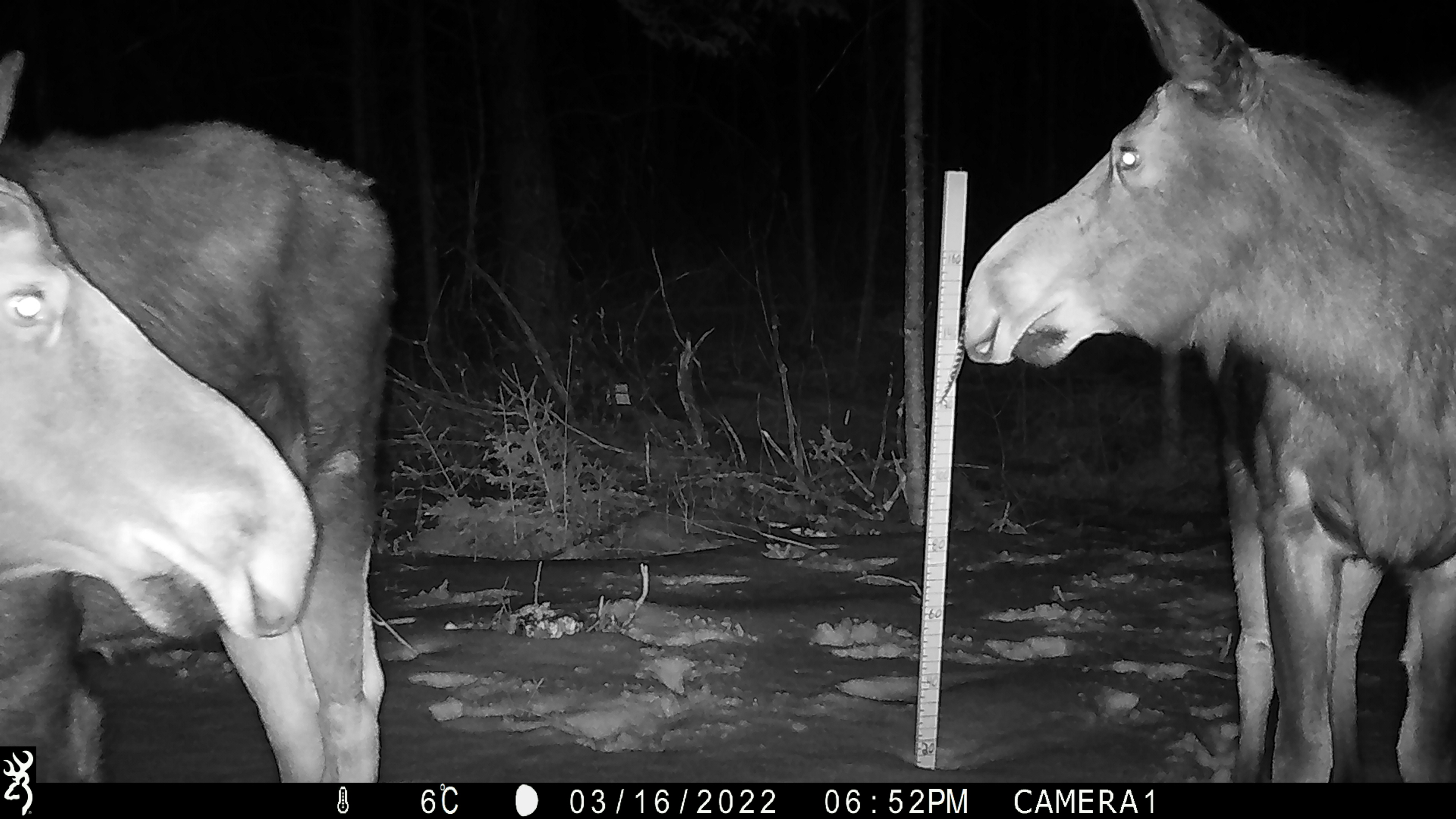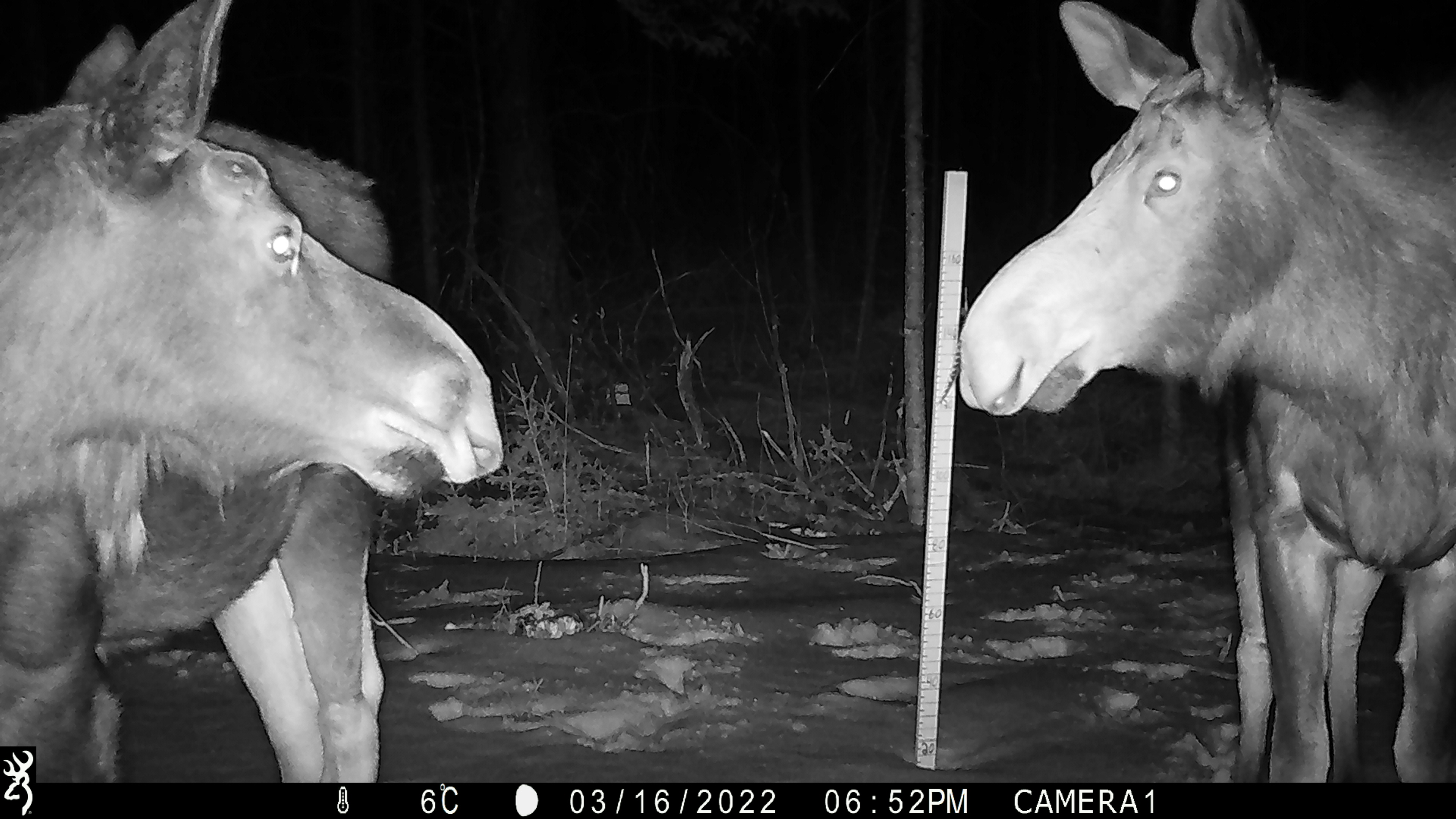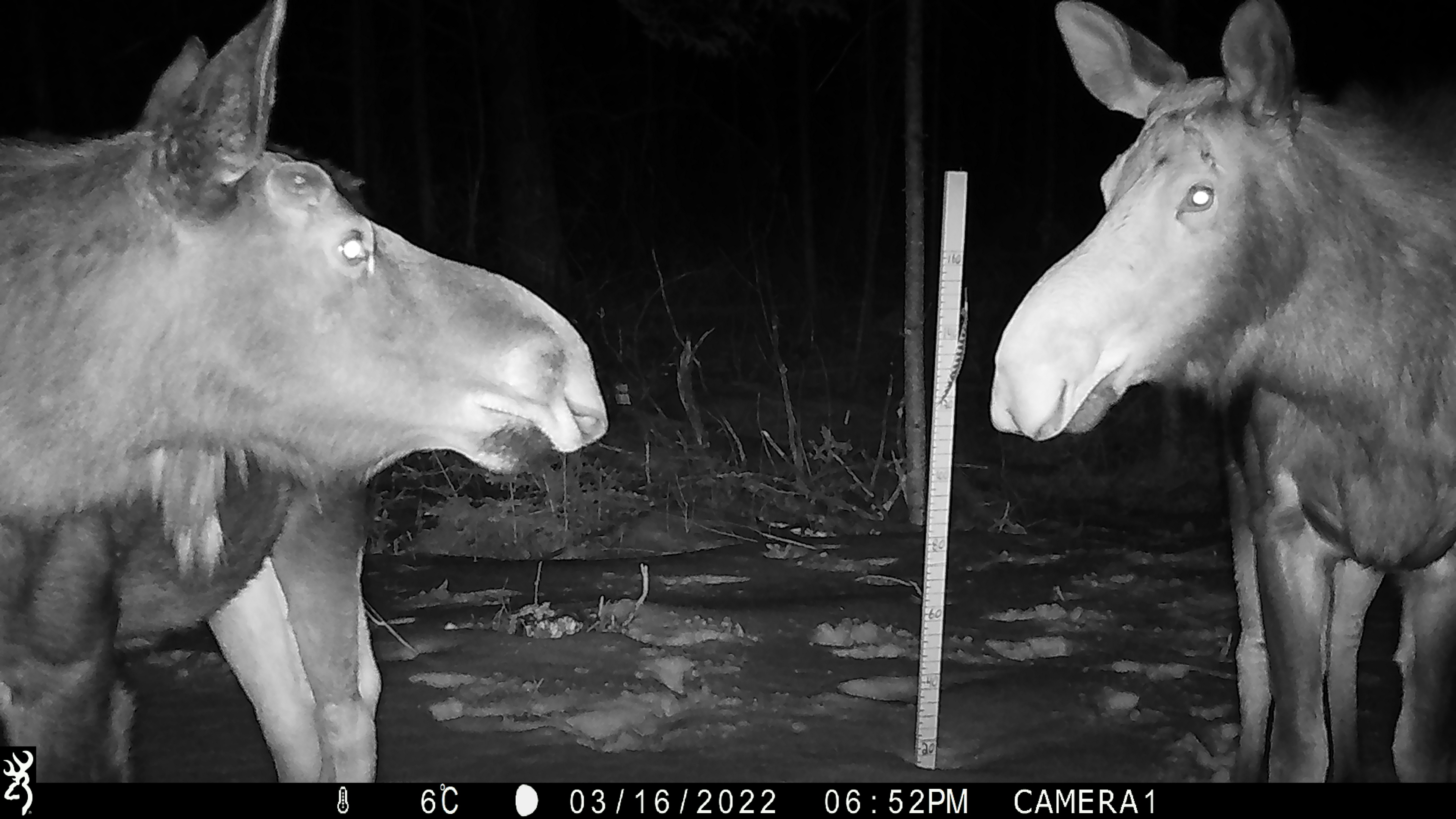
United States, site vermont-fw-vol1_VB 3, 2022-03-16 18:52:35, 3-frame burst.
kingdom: Animalia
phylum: Chordata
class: Mammalia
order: Artiodactyla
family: Cervidae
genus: Alces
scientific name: Alces alces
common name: moose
Moose (Alces alces).